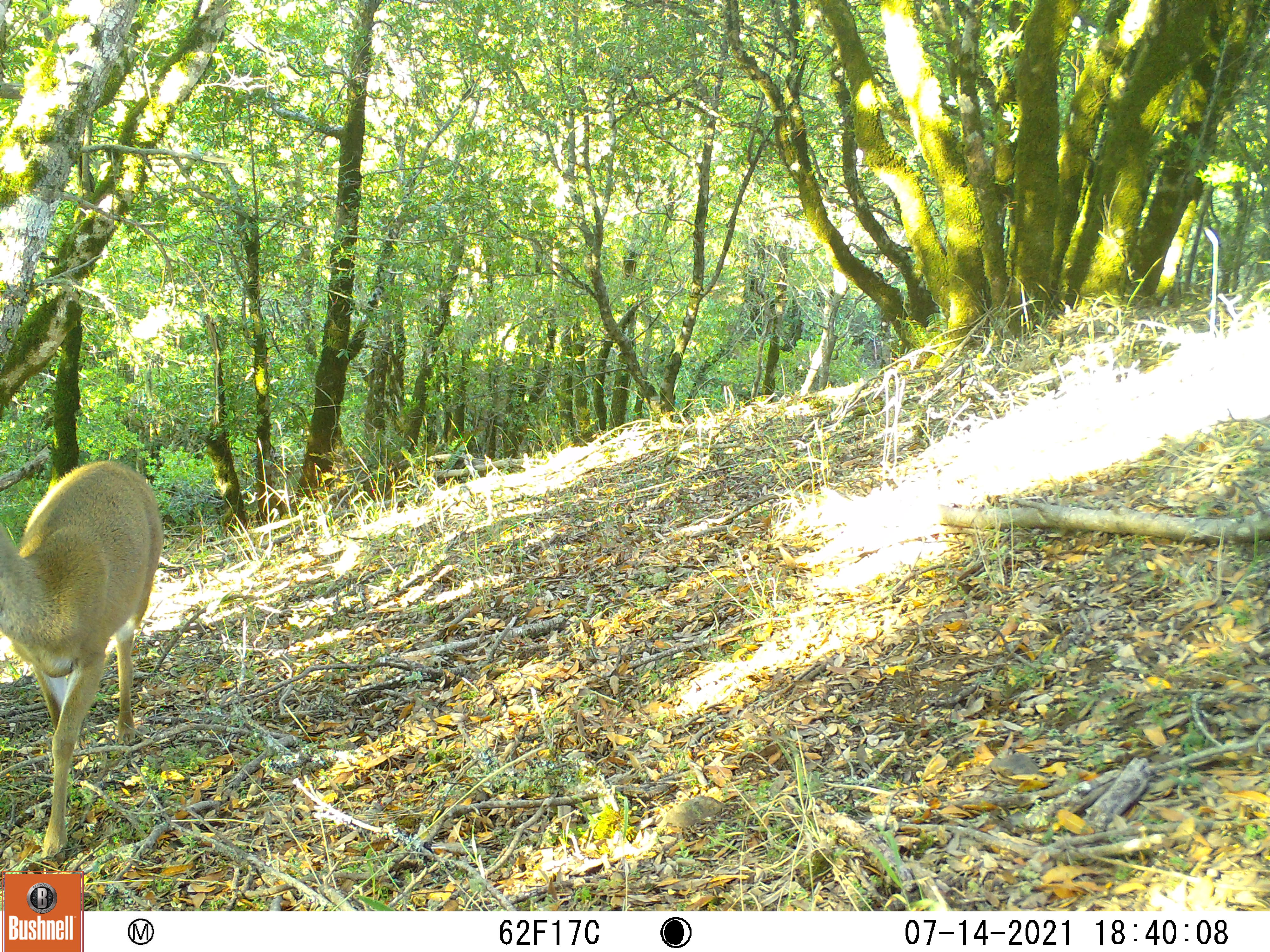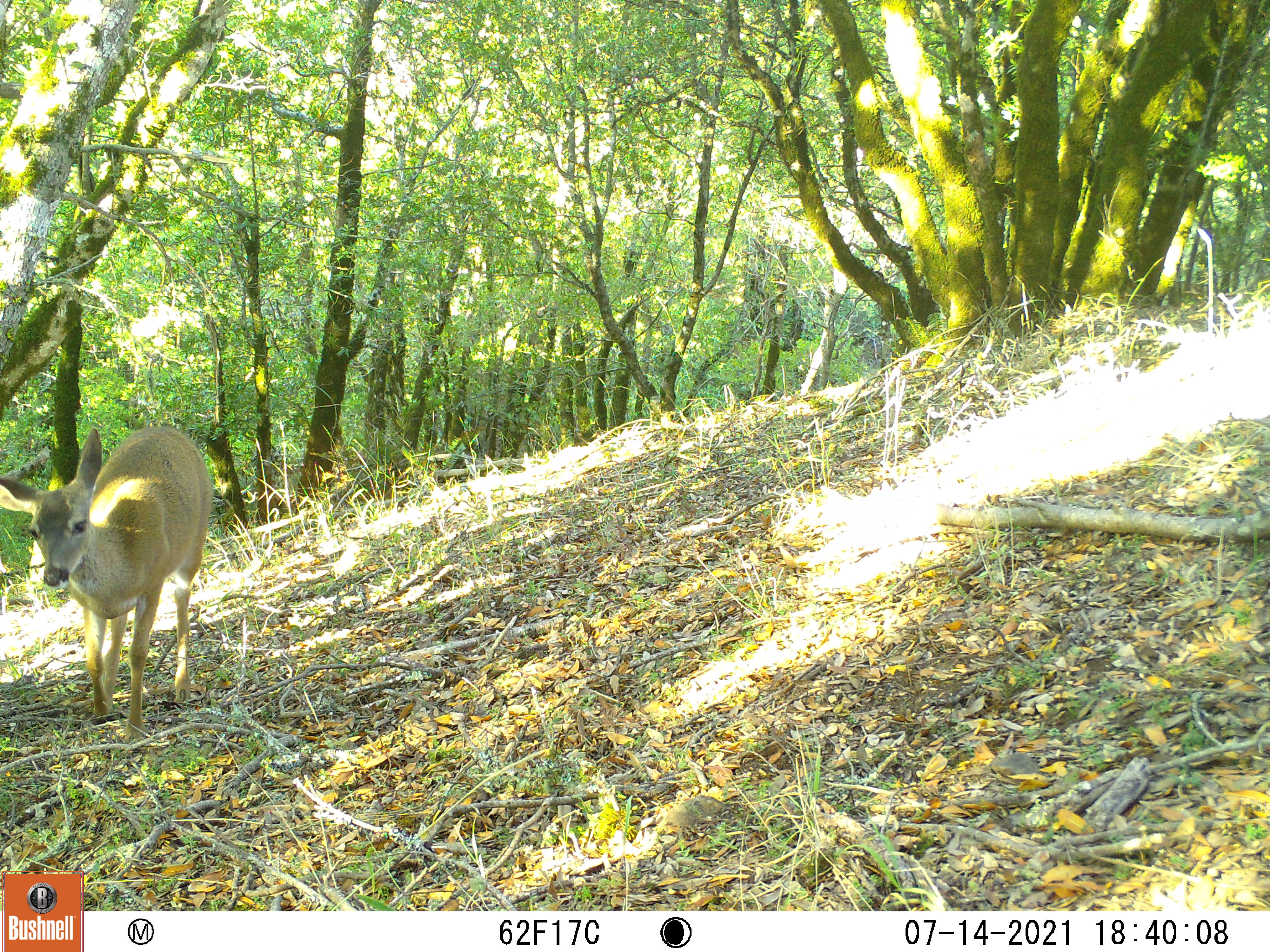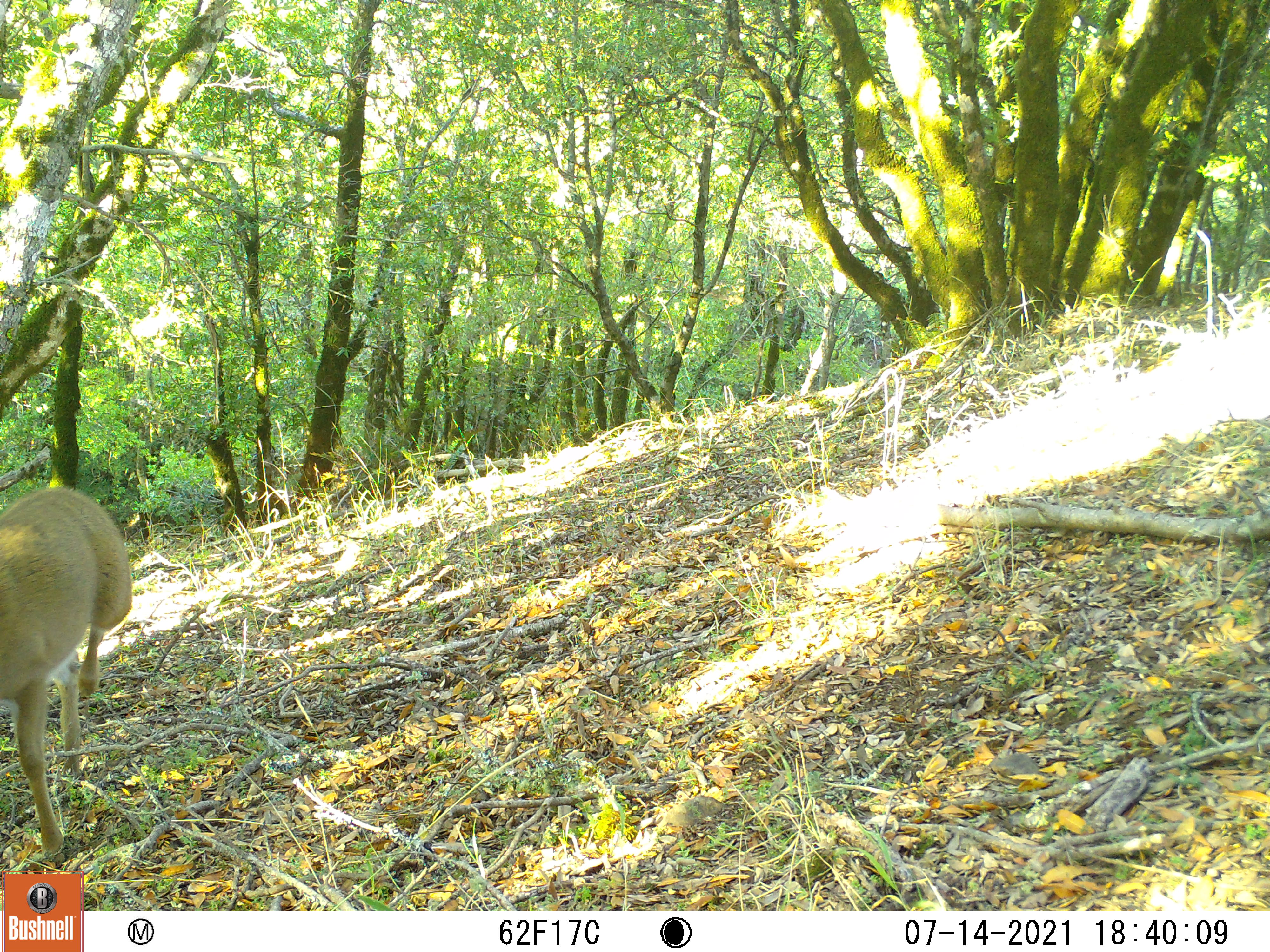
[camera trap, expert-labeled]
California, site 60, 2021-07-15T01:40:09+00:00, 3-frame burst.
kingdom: Animalia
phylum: Chordata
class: Mammalia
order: Artiodactyla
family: Cervidae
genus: Odocoileus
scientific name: Odocoileus hemionus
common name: mule deer